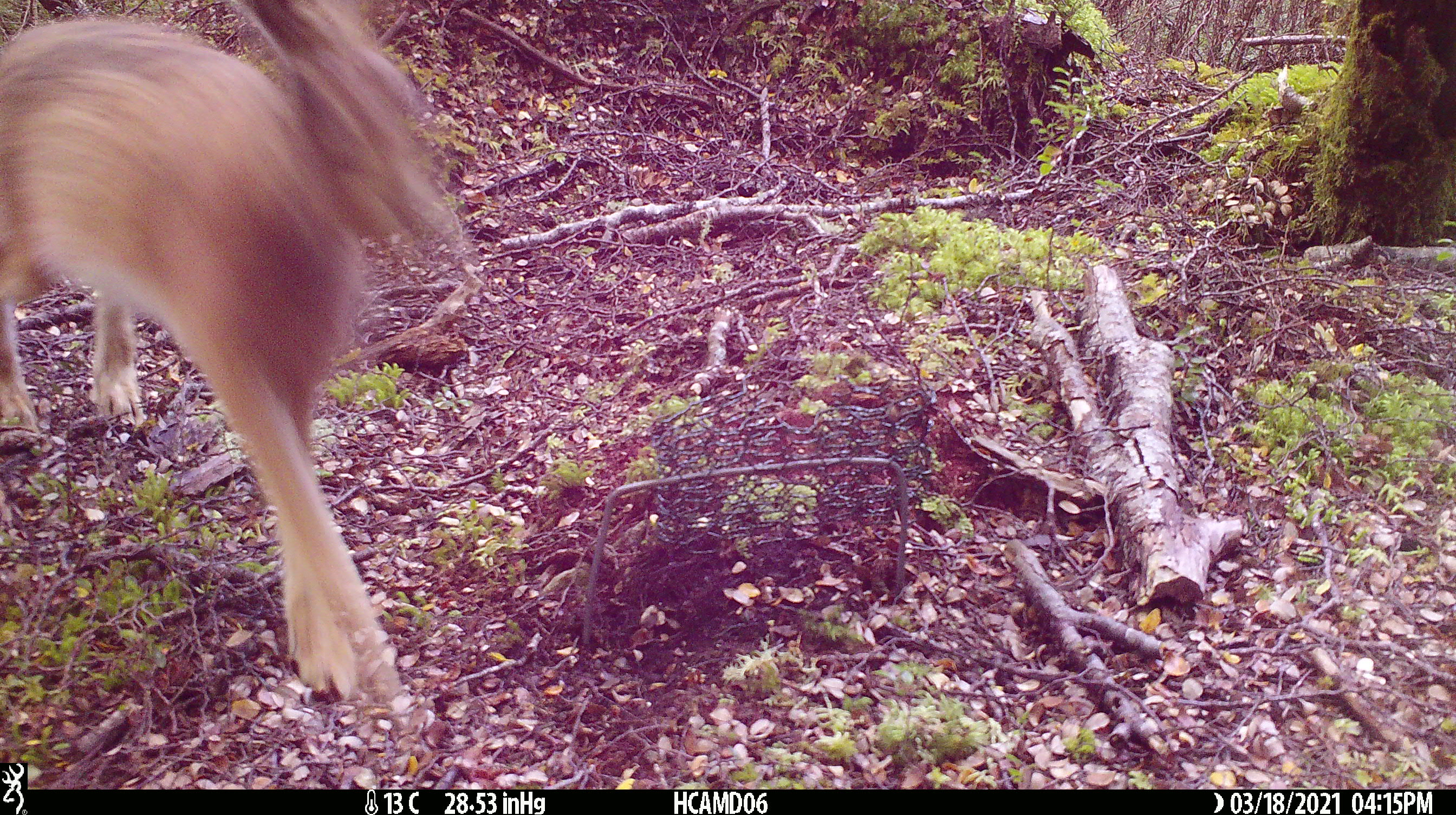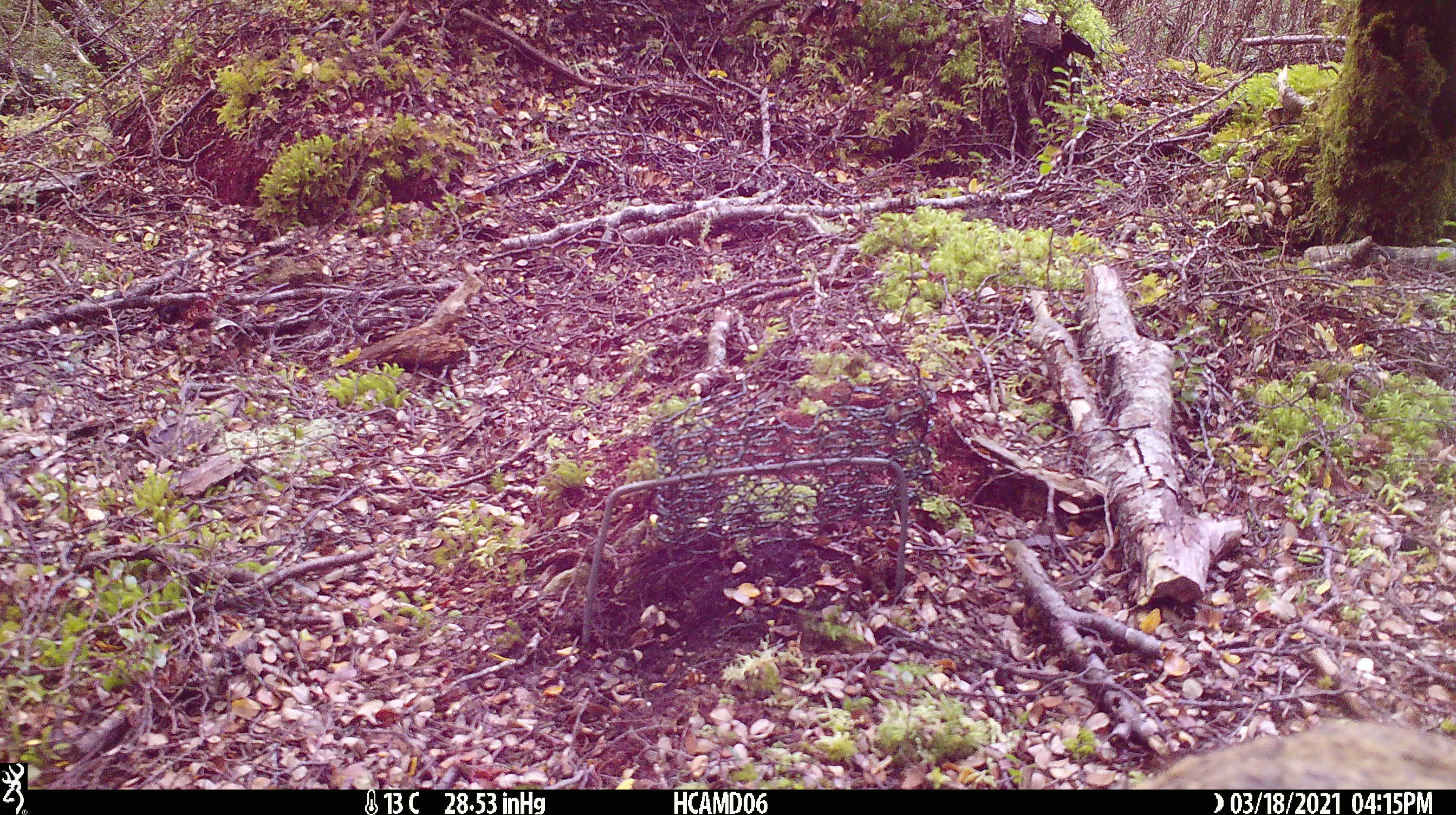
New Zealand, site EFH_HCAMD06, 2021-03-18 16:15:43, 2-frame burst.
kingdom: Animalia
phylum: Chordata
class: Mammalia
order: Lagomorpha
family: Leporidae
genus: Lepus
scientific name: Lepus europaeus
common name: brown hare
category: hare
Hare (brown hare) (Lepus europaeus).